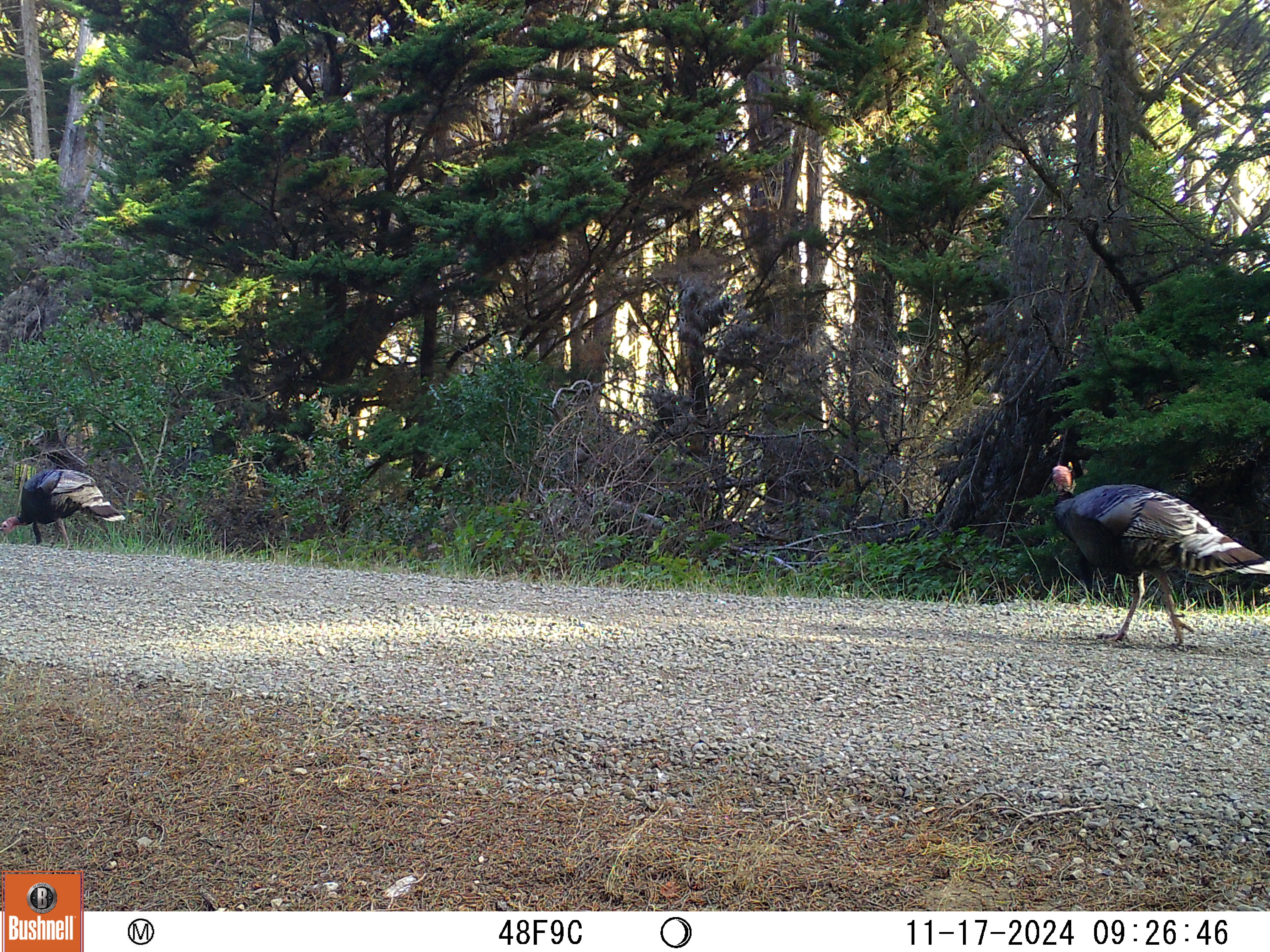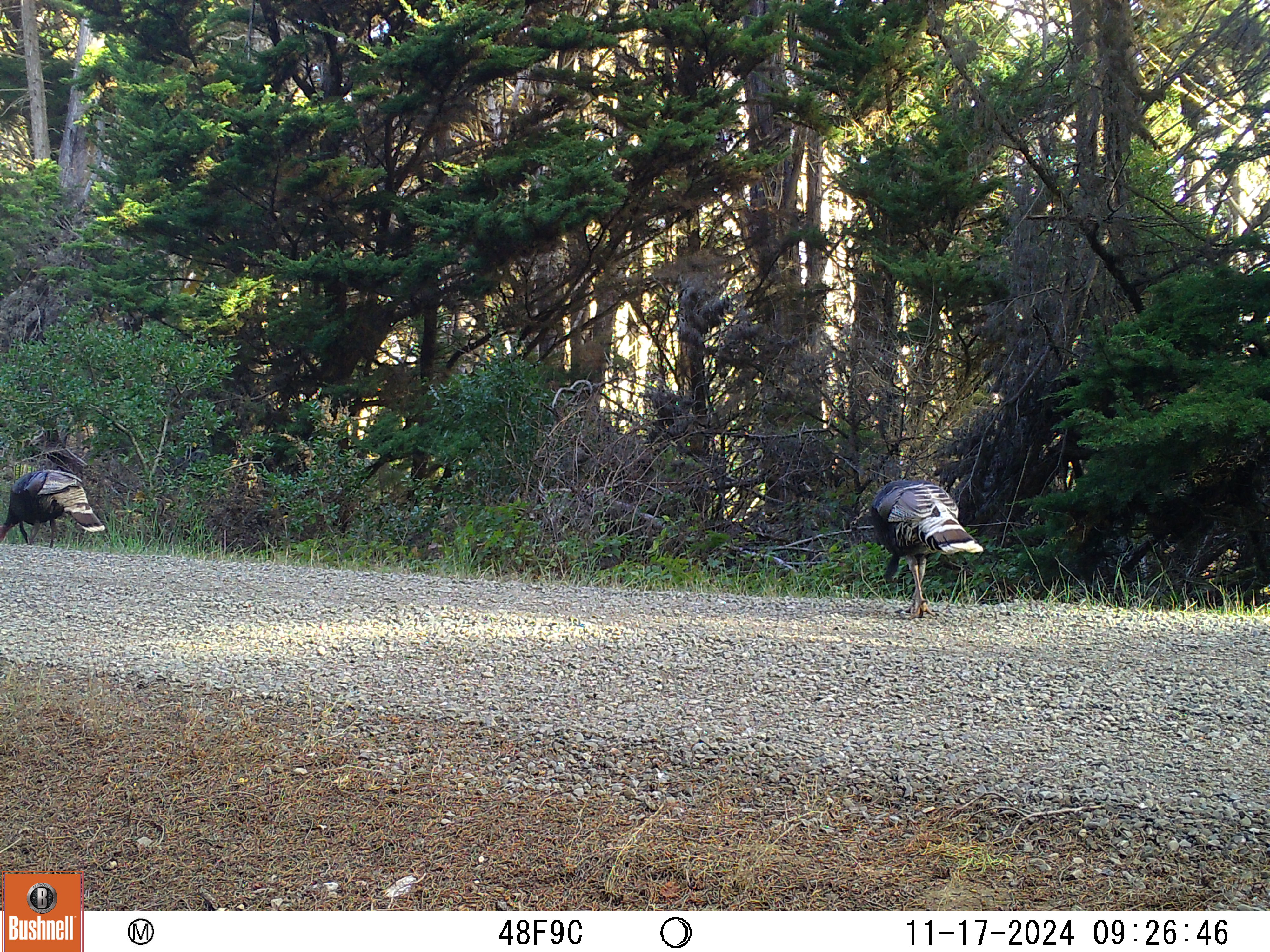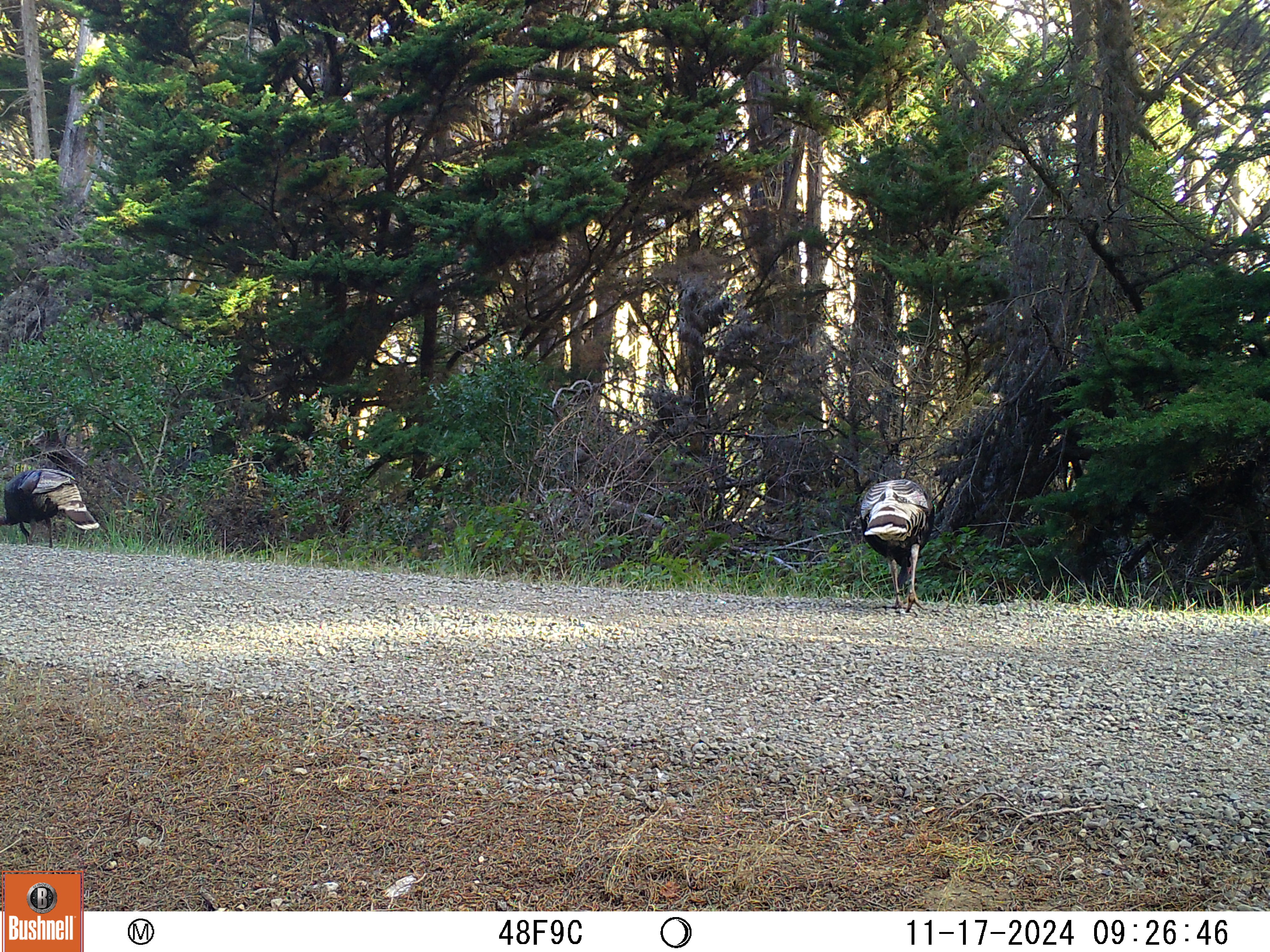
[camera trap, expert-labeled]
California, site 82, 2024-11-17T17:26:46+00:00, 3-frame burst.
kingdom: Animalia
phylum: Chordata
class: Aves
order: Galliformes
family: Phasianidae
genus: Meleagris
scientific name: Meleagris gallopavo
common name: turkey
Turkey (Meleagris gallopavo).